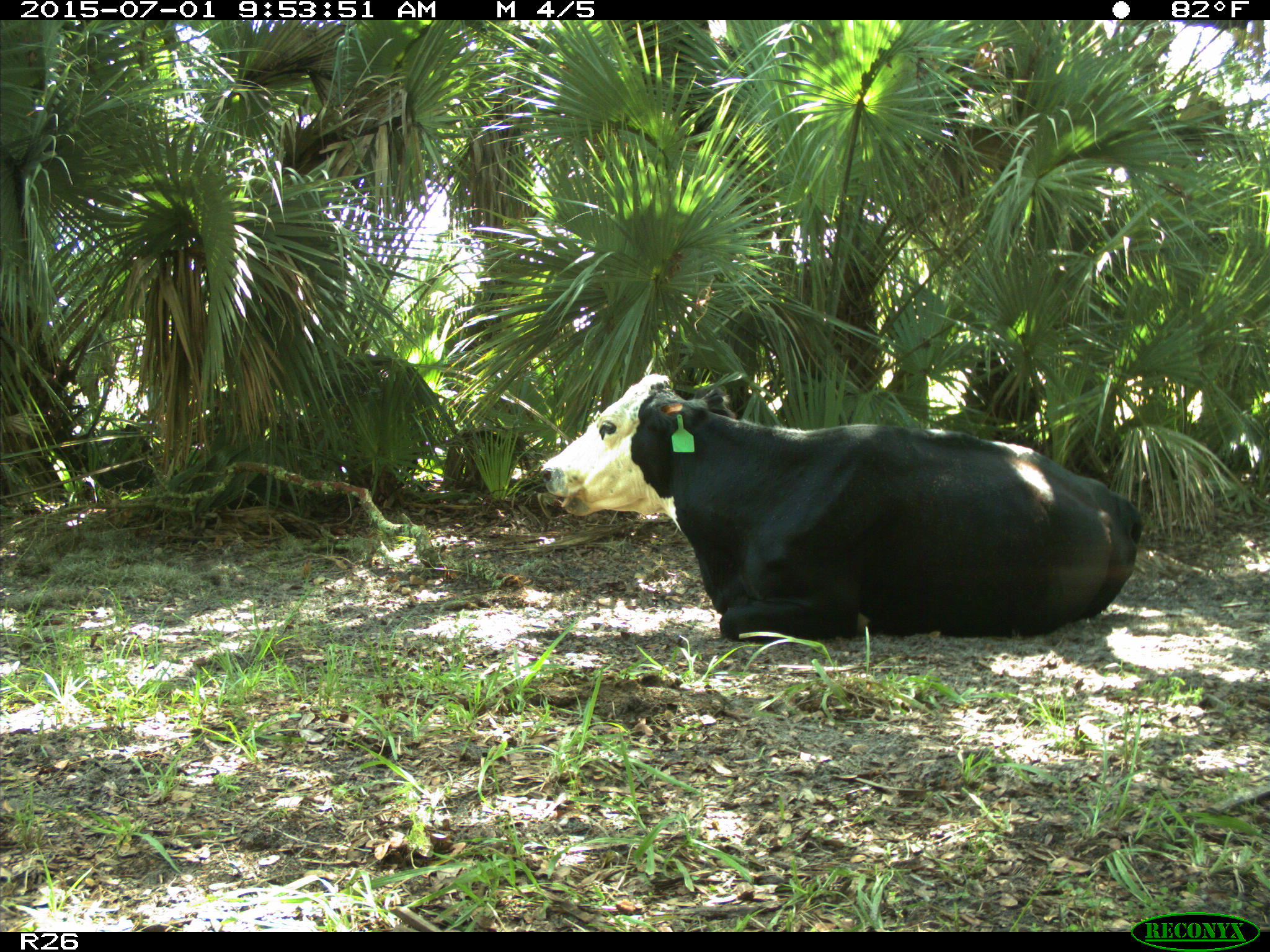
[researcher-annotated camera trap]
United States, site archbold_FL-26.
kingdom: Animalia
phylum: Chordata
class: Mammalia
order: Artiodactyla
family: Bovidae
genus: Bos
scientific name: Bos taurus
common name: domestic cow